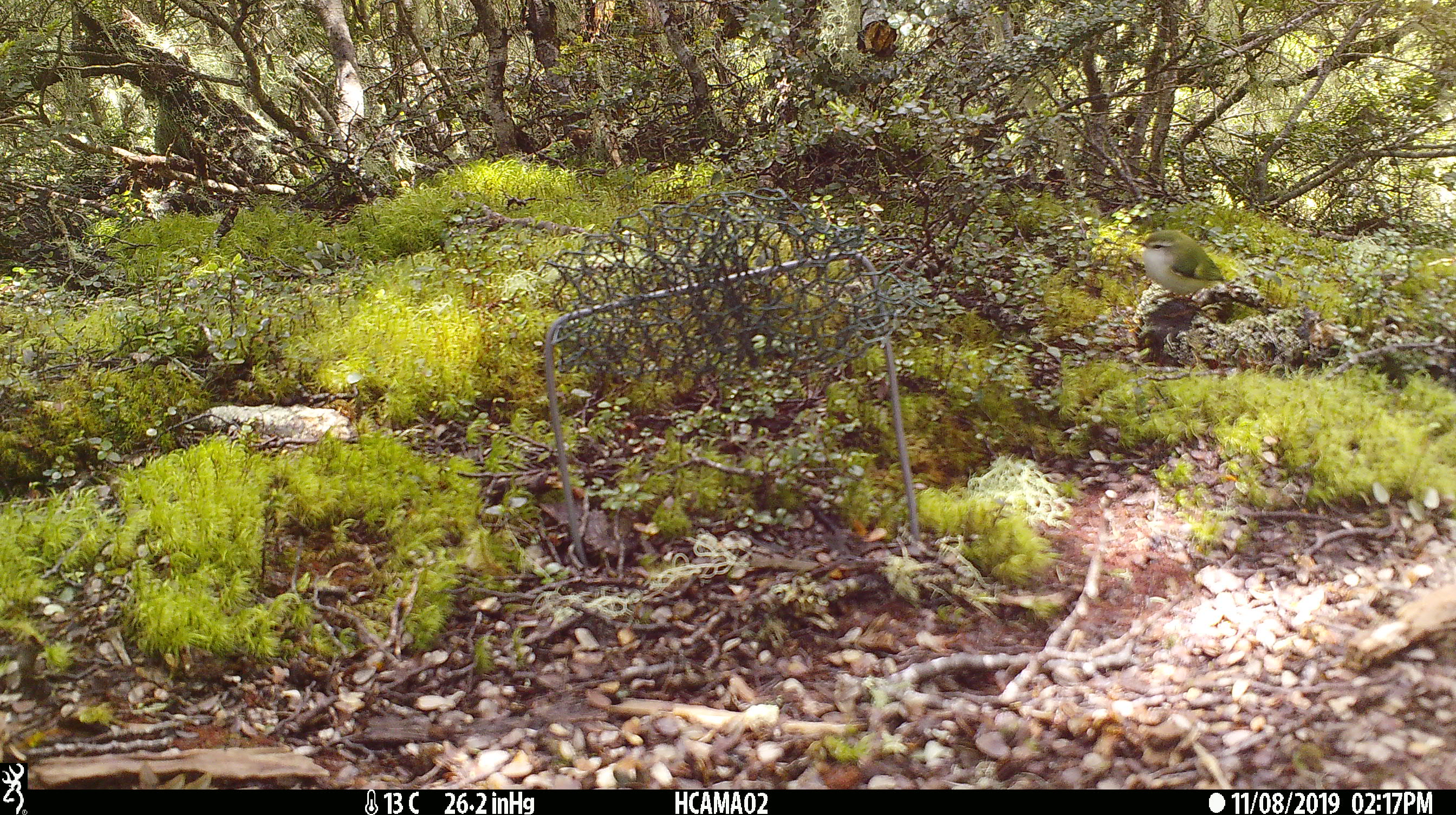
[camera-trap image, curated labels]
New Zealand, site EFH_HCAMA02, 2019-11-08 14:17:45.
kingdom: Animalia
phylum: Chordata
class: Aves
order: Passeriformes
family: Acanthisittidae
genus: Acanthisitta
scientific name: Acanthisitta chloris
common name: rifleman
Rifleman (Acanthisitta chloris).